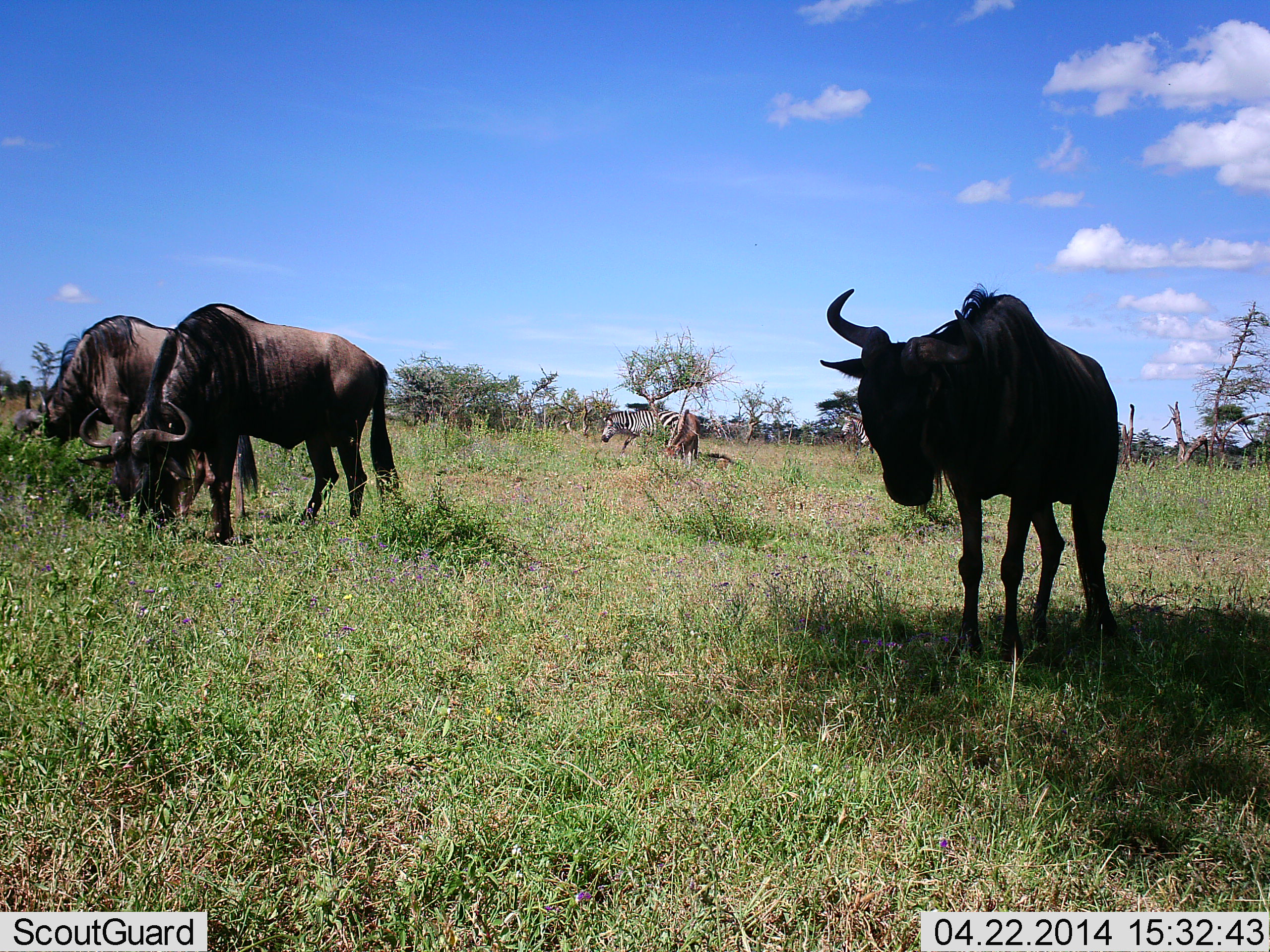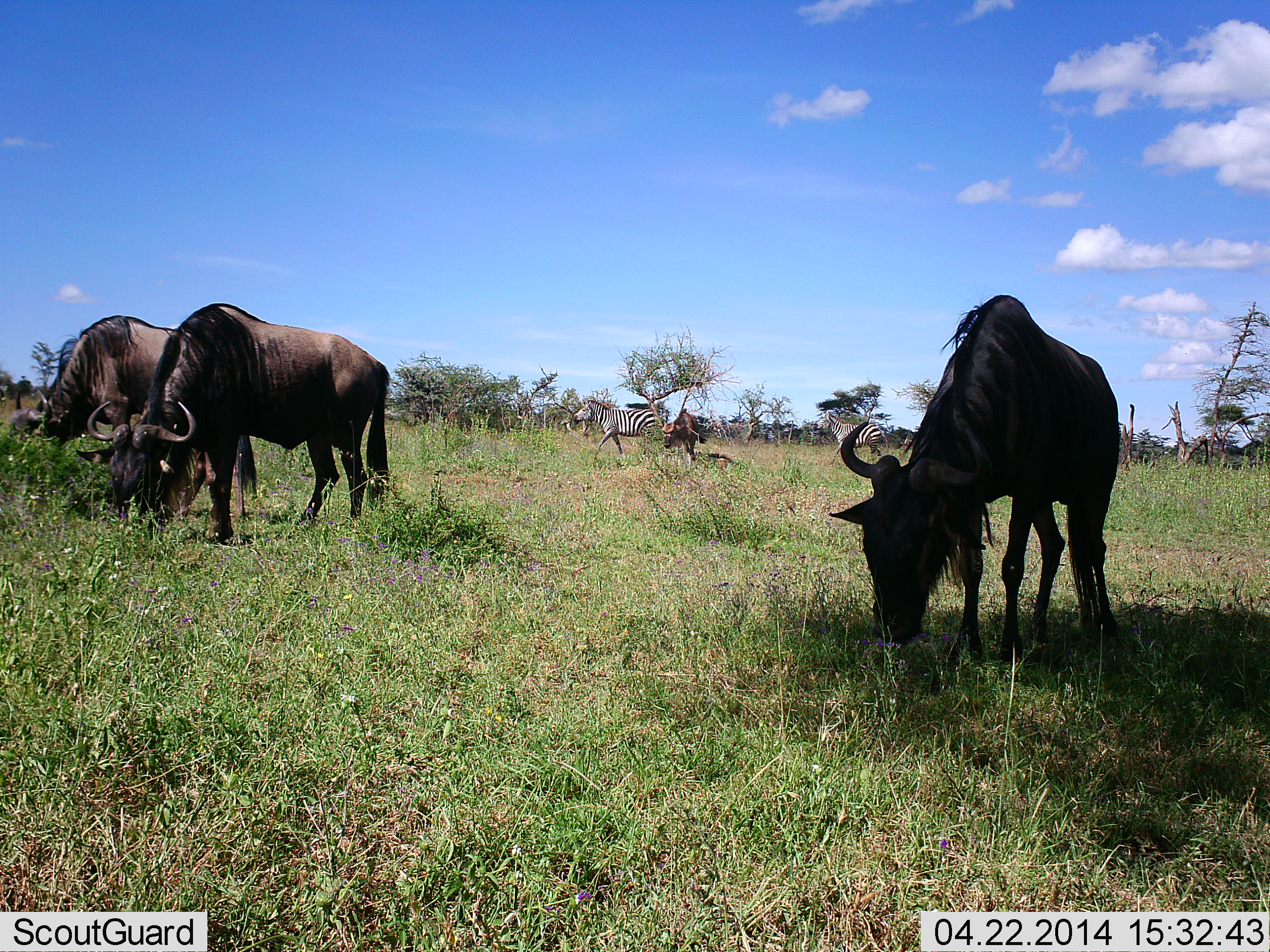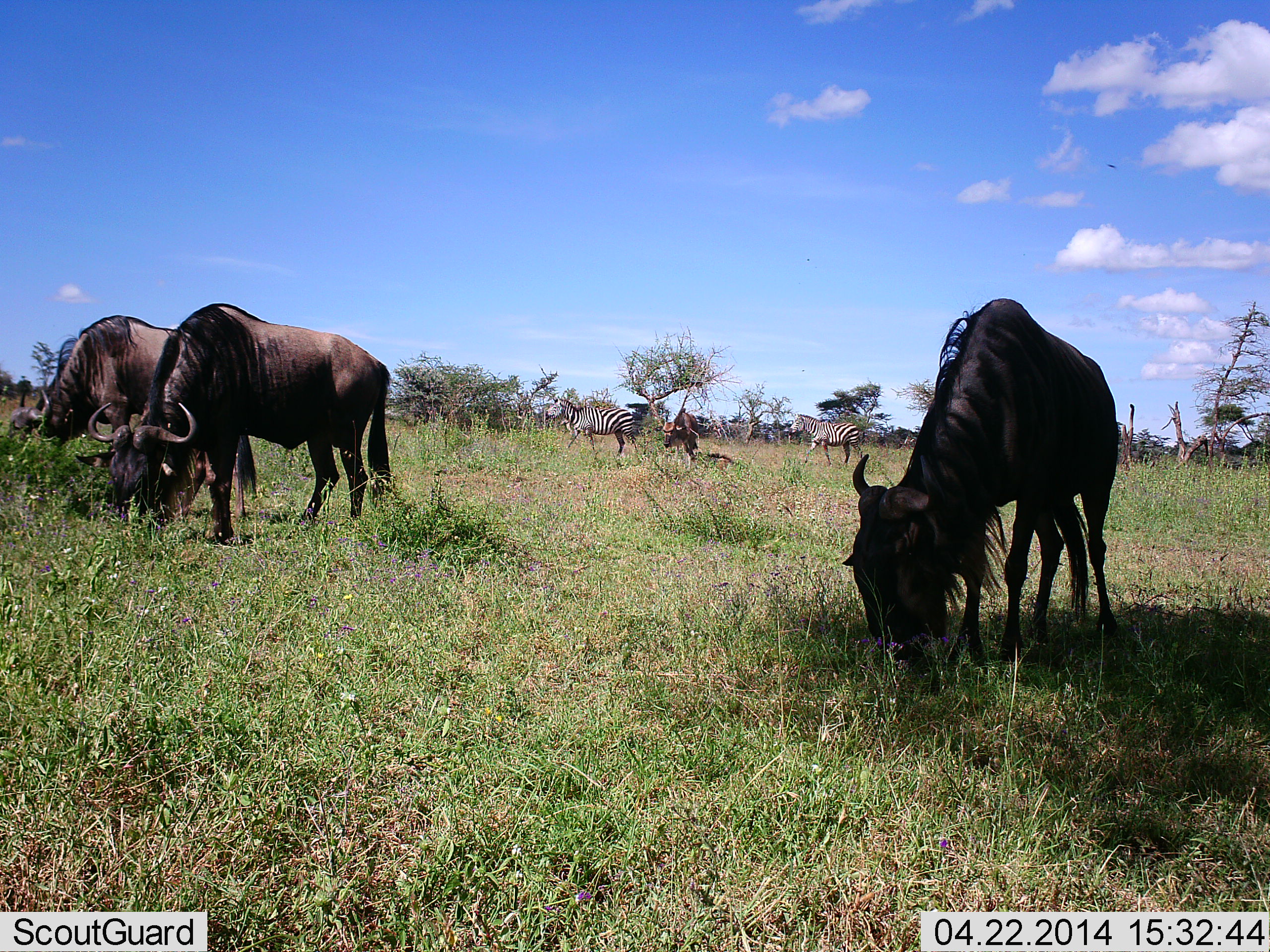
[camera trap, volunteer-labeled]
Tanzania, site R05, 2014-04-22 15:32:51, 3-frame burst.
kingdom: Animalia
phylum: Chordata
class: Mammalia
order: Artiodactyla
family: Bovidae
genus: Connochaetes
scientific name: Connochaetes taurinus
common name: blue wildebeest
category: wildebeest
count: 4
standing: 33%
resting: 25%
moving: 17%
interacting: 0%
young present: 17%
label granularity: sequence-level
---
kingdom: Animalia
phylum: Chordata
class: Mammalia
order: Perissodactyla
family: Equidae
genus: Equus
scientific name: Equus quagga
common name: plains zebra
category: zebra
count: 2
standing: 17%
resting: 0%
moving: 83%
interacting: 0%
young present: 0%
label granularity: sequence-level